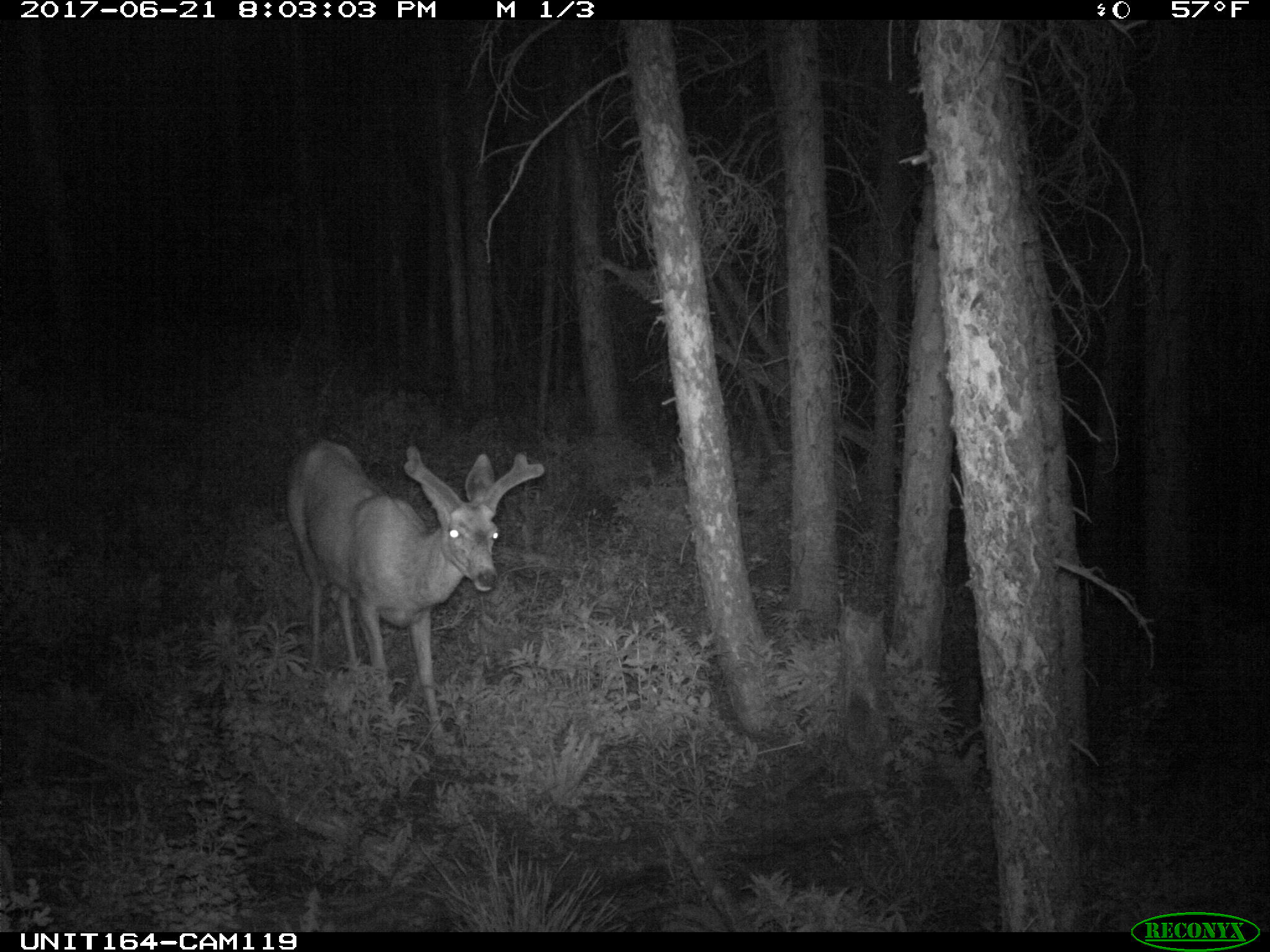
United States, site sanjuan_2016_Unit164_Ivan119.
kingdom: Animalia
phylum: Chordata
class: Mammalia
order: Artiodactyla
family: Cervidae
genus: Odocoileus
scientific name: Odocoileus hemionus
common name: mule deer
Odocoileus hemionus (mule deer).